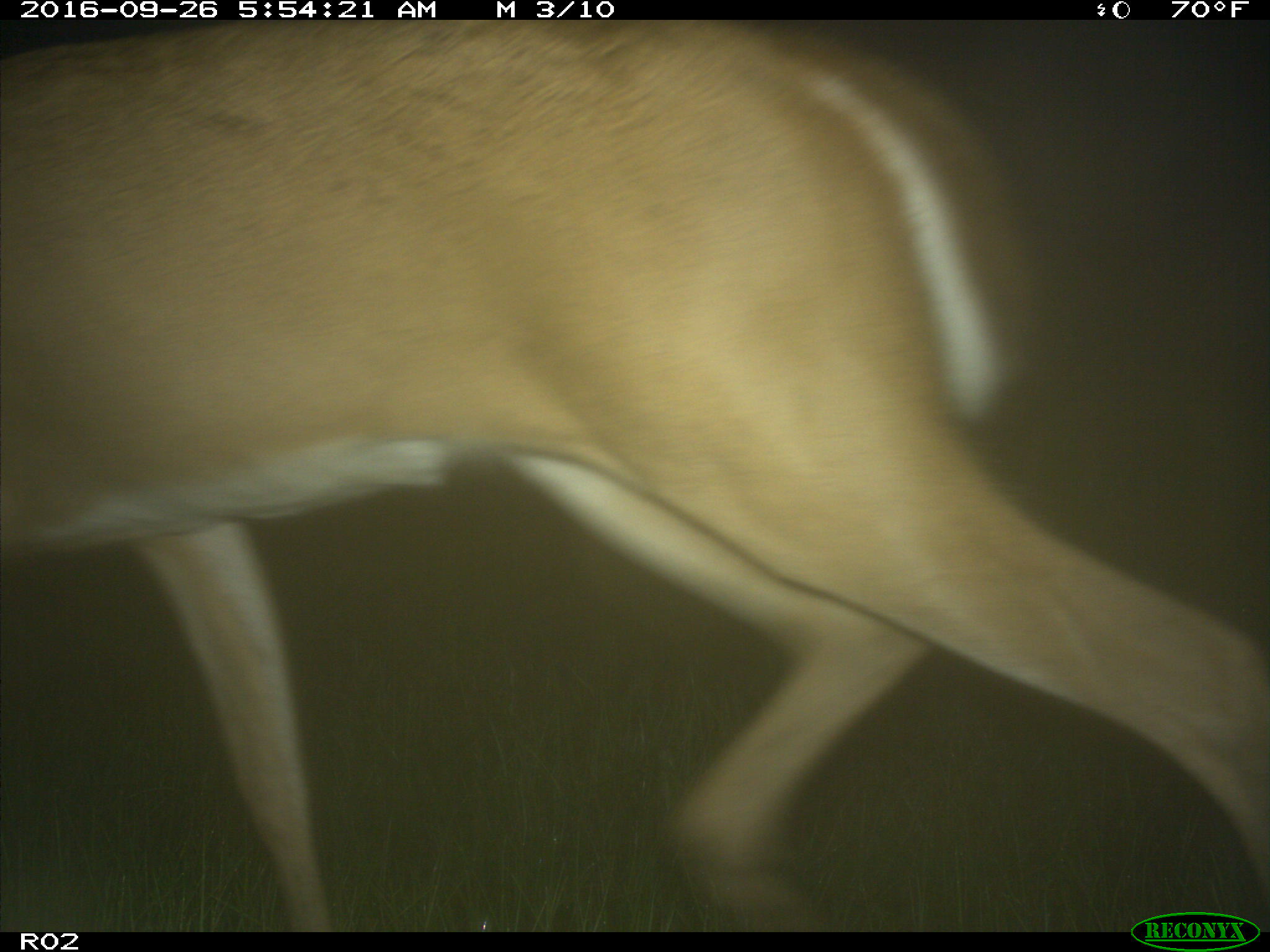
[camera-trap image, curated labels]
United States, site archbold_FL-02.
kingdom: Animalia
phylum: Chordata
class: Mammalia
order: Artiodactyla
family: Cervidae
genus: Odocoileus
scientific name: Odocoileus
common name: deer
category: unidentified deer